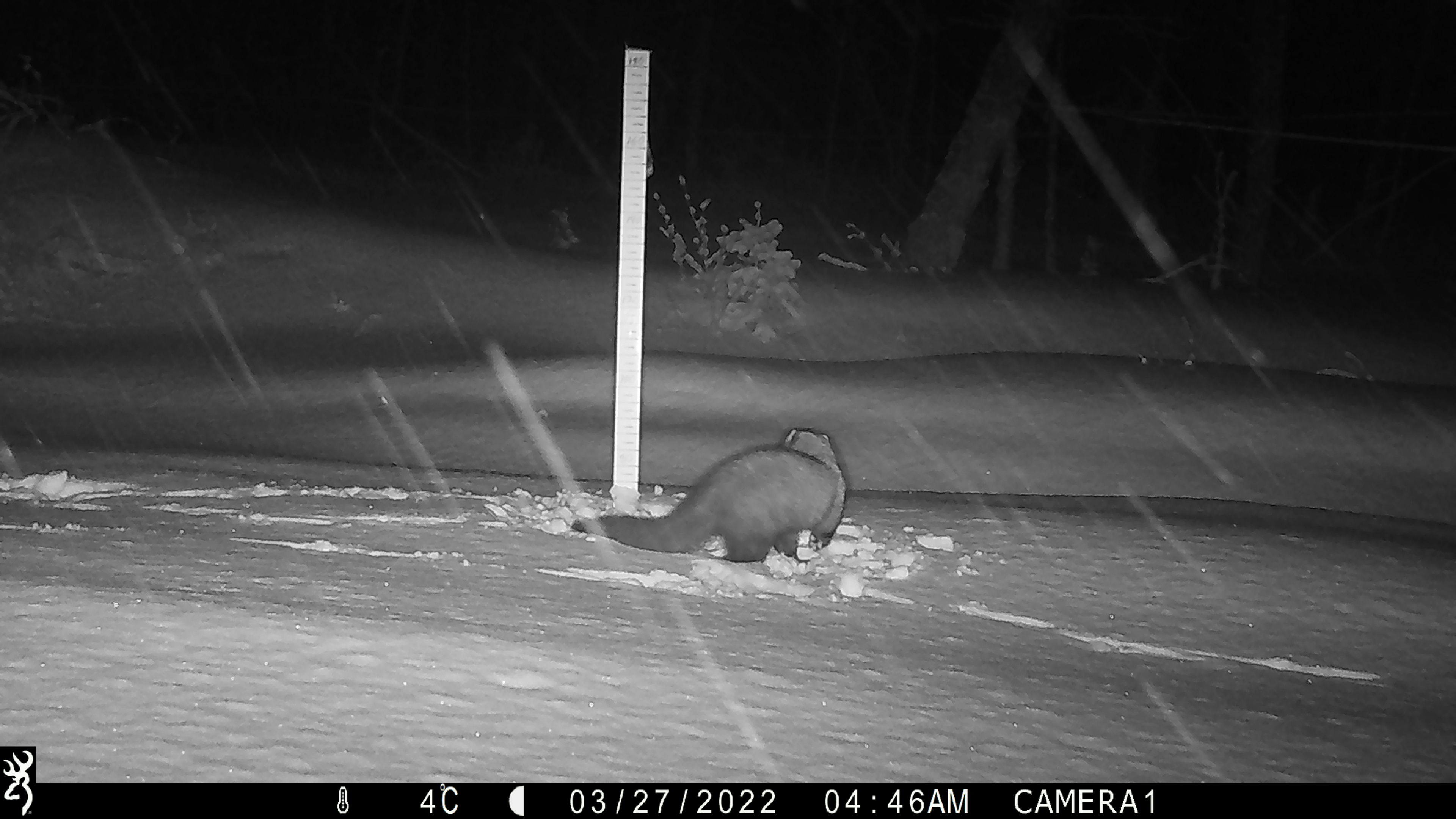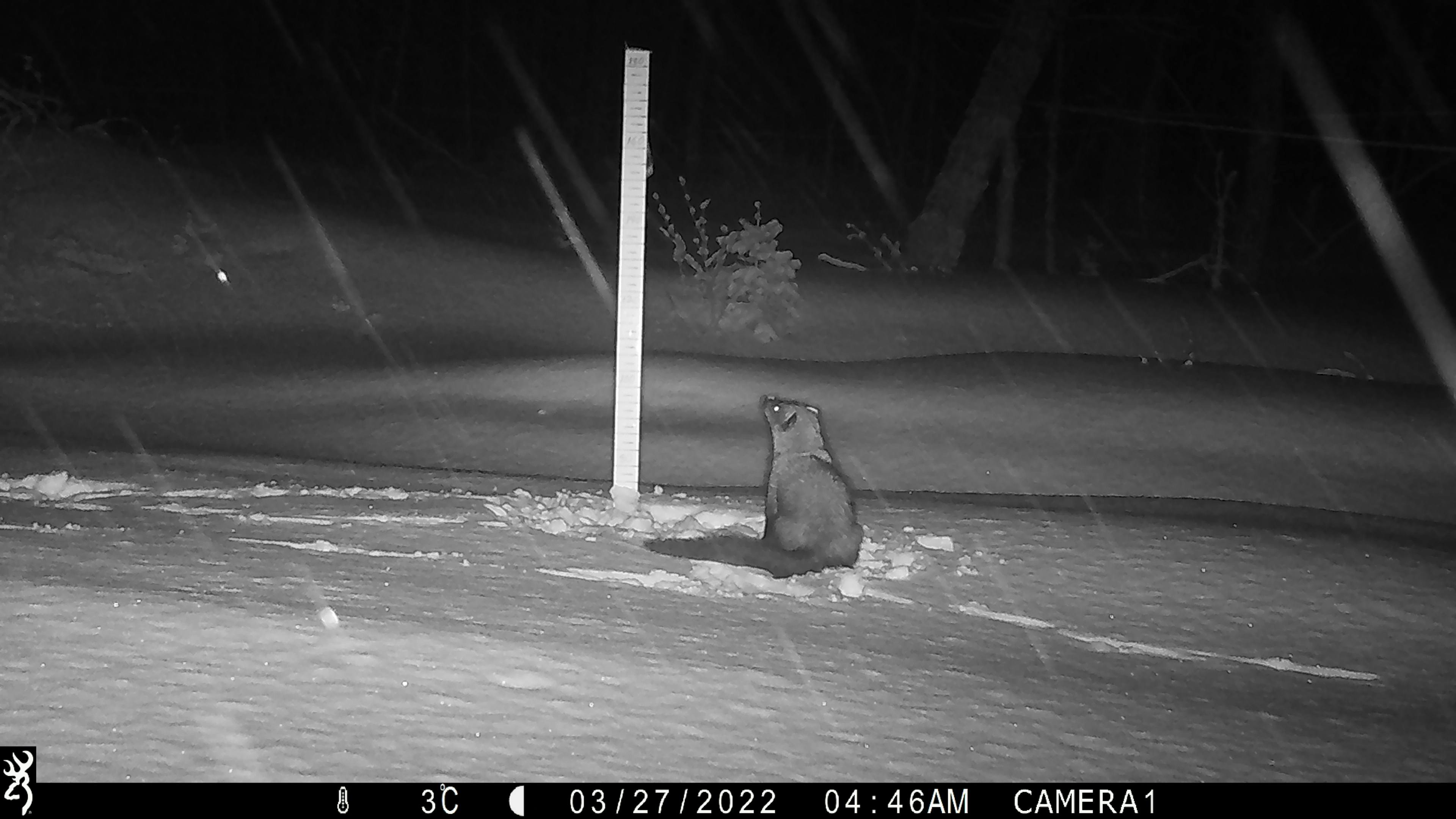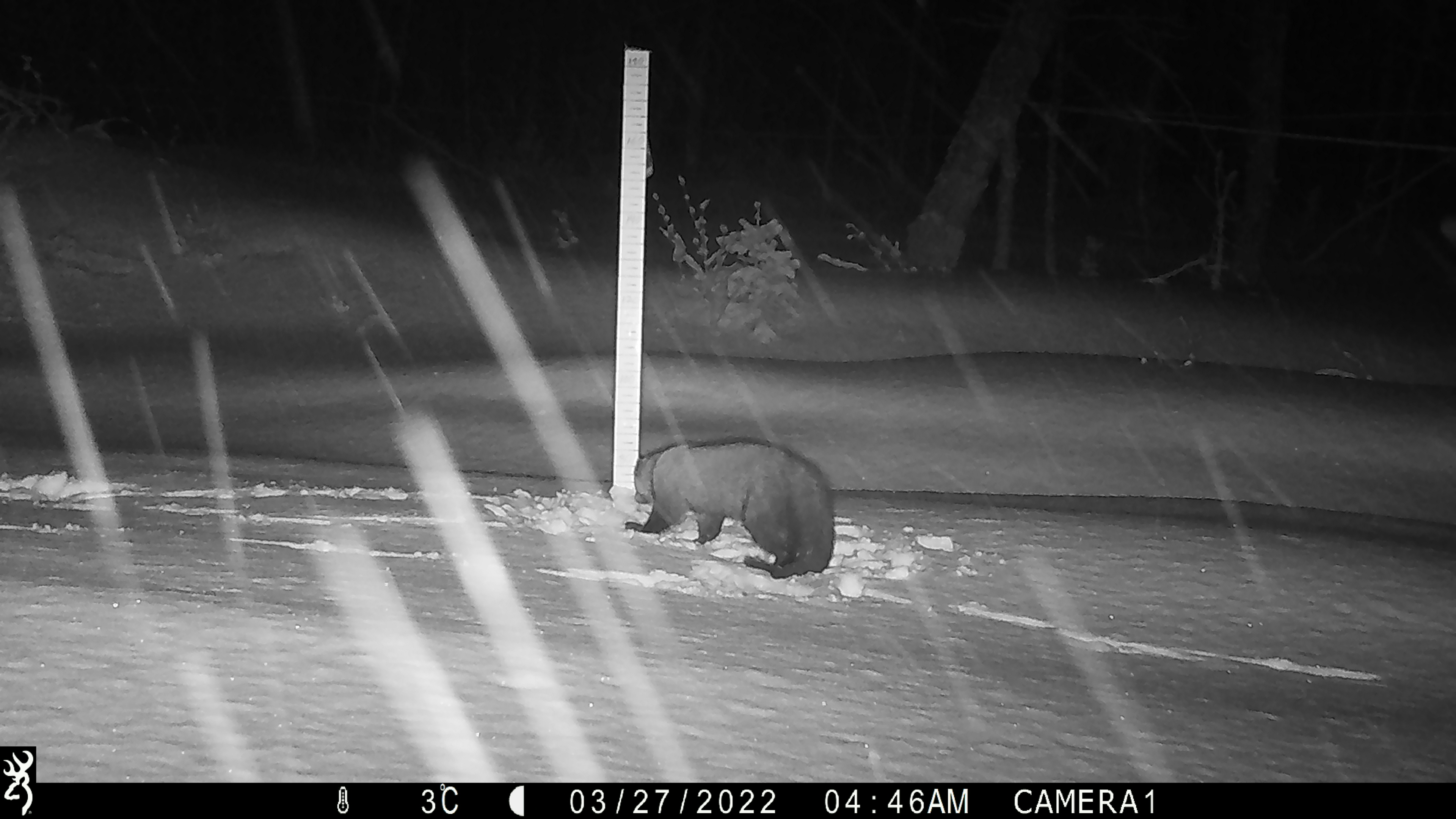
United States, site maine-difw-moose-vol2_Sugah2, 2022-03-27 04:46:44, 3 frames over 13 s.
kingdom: Animalia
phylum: Chordata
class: Mammalia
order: Carnivora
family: Mustelidae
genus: Pekania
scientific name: Pekania pennanti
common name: fisher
Fisher (Pekania pennanti).